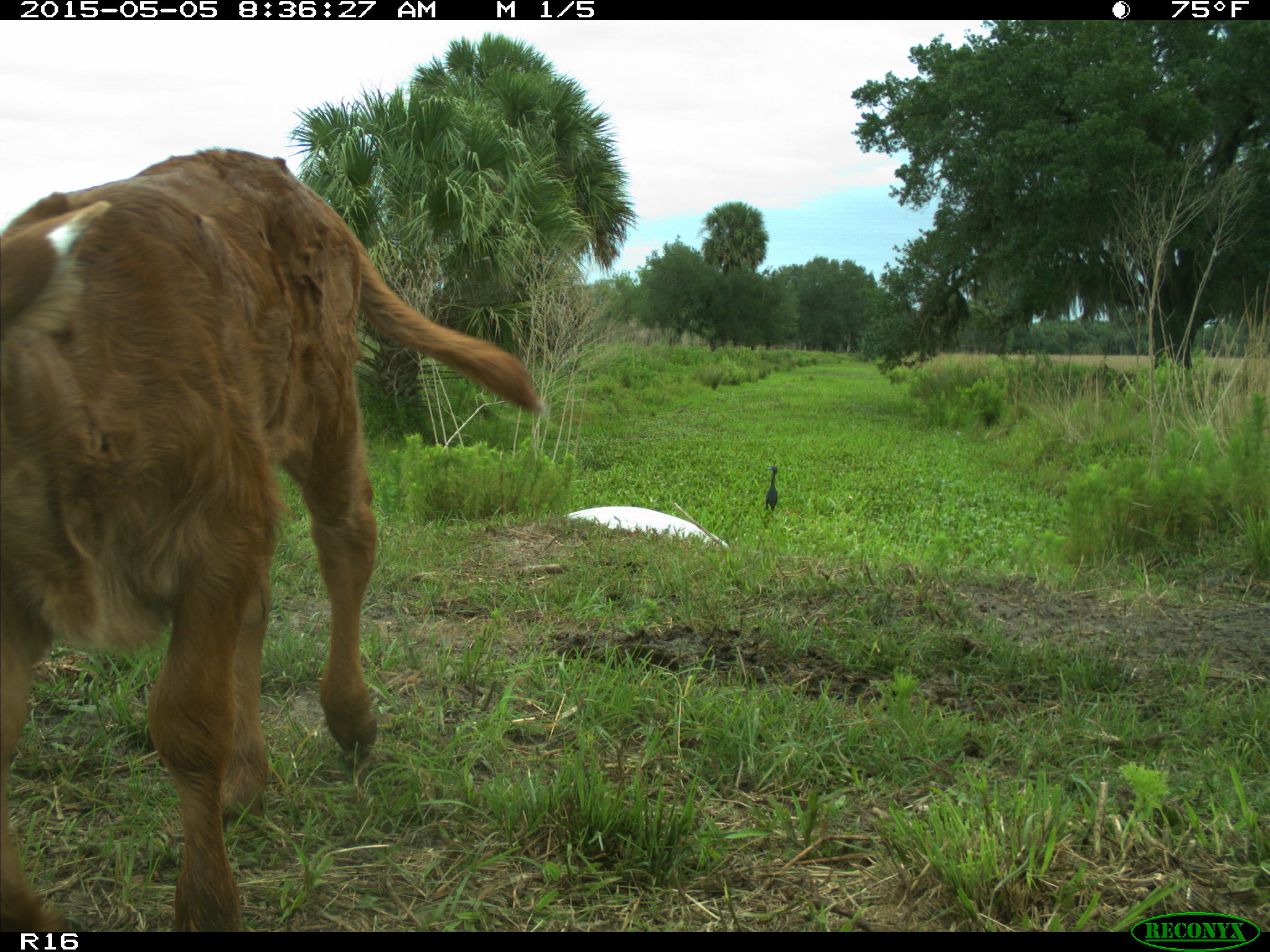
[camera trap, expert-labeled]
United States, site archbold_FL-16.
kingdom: Animalia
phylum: Chordata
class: Mammalia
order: Artiodactyla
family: Bovidae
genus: Bos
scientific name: Bos taurus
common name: domestic cow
Bos taurus (domestic cow).